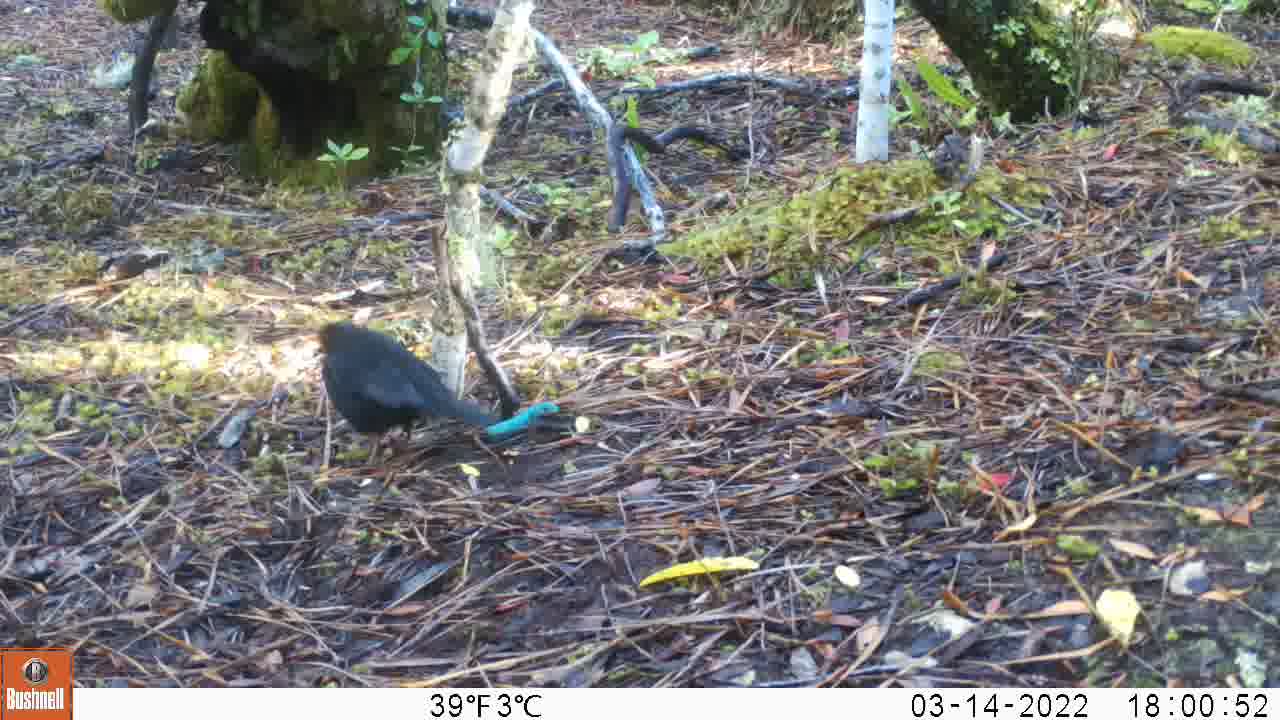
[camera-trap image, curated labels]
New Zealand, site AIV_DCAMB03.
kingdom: Animalia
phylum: Chordata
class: Aves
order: Passeriformes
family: Turdidae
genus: Turdus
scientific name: Turdus merula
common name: eurasian blackbird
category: blackbird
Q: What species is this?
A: Blackbird (eurasian blackbird) (Turdus merula).